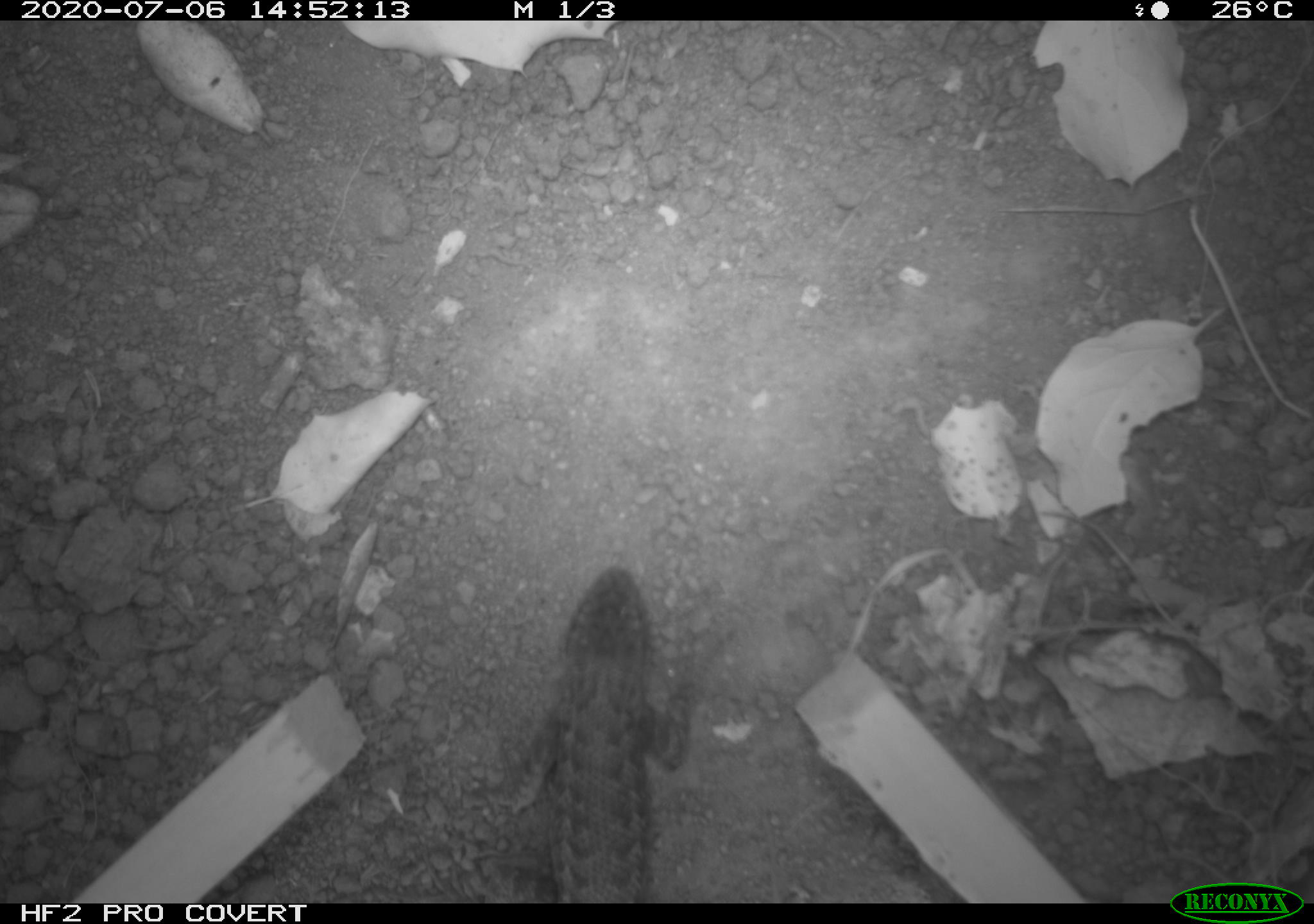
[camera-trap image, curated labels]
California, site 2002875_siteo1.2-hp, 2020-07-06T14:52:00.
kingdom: Animalia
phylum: Chordata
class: Reptilia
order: Squamata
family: Phrynosomatidae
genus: Sceloporus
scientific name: Sceloporus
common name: spiny lizards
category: sceloporus species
Sceloporus species (spiny lizards) (Sceloporus).